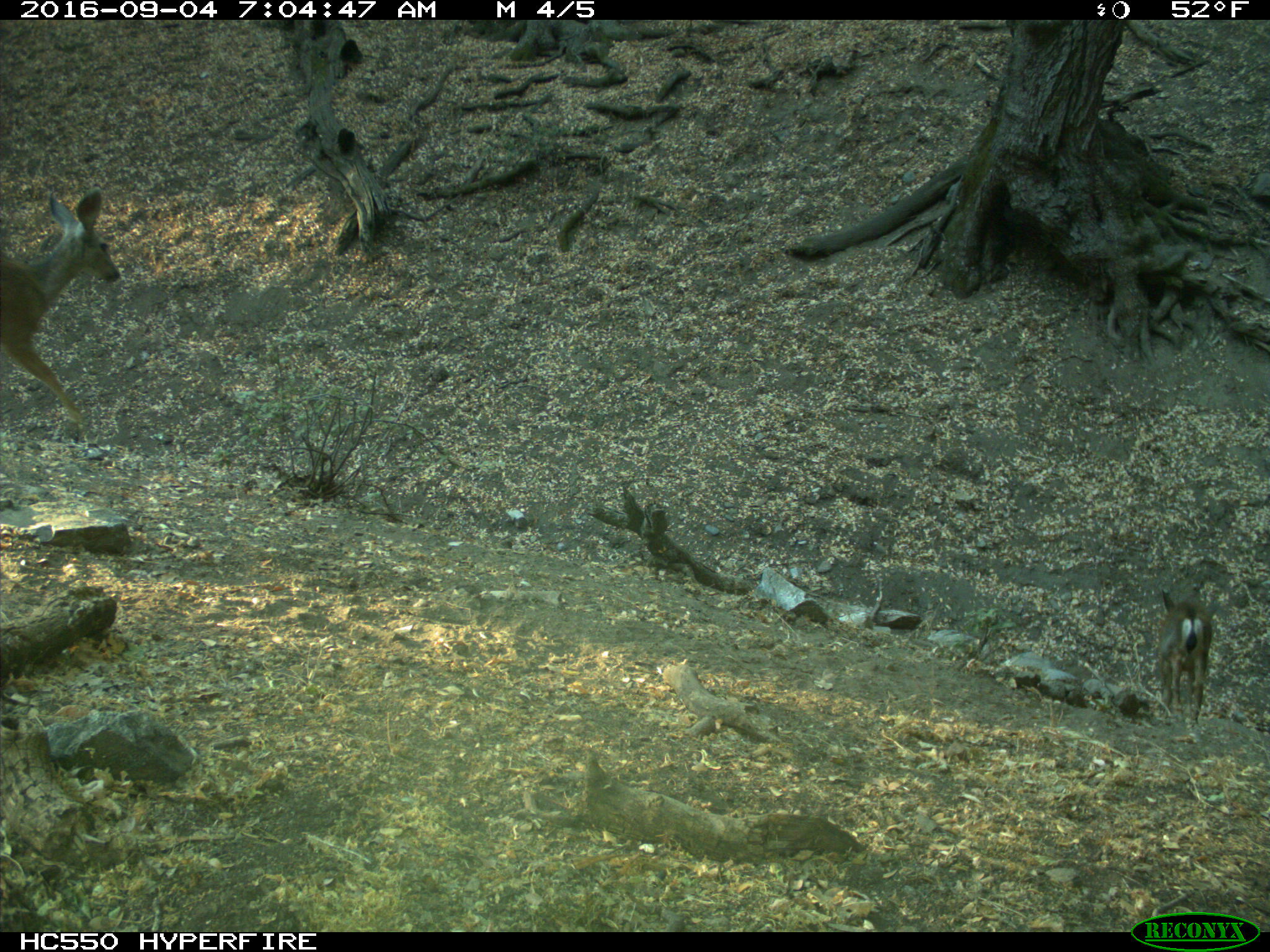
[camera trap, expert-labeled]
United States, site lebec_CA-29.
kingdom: Animalia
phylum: Chordata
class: Mammalia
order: Artiodactyla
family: Cervidae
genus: Odocoileus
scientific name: Odocoileus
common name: deer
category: unidentified deer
Unidentified deer (deer) (Odocoileus).